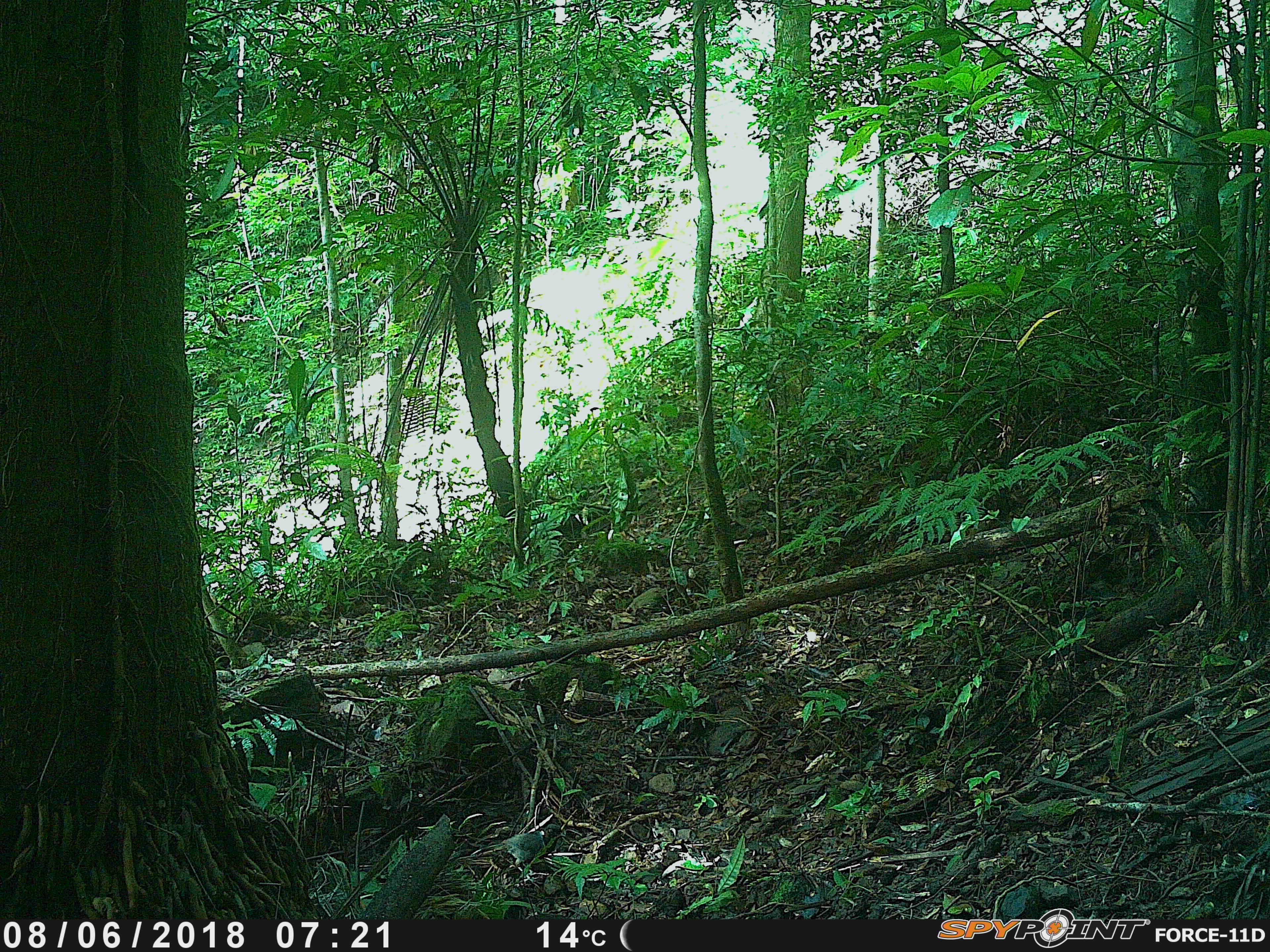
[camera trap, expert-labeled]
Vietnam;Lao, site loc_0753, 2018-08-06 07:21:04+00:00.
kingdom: Animalia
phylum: Chordata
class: Aves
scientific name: Aves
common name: bird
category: unidentified bird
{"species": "unidentified bird (bird) (Aves)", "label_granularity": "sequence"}